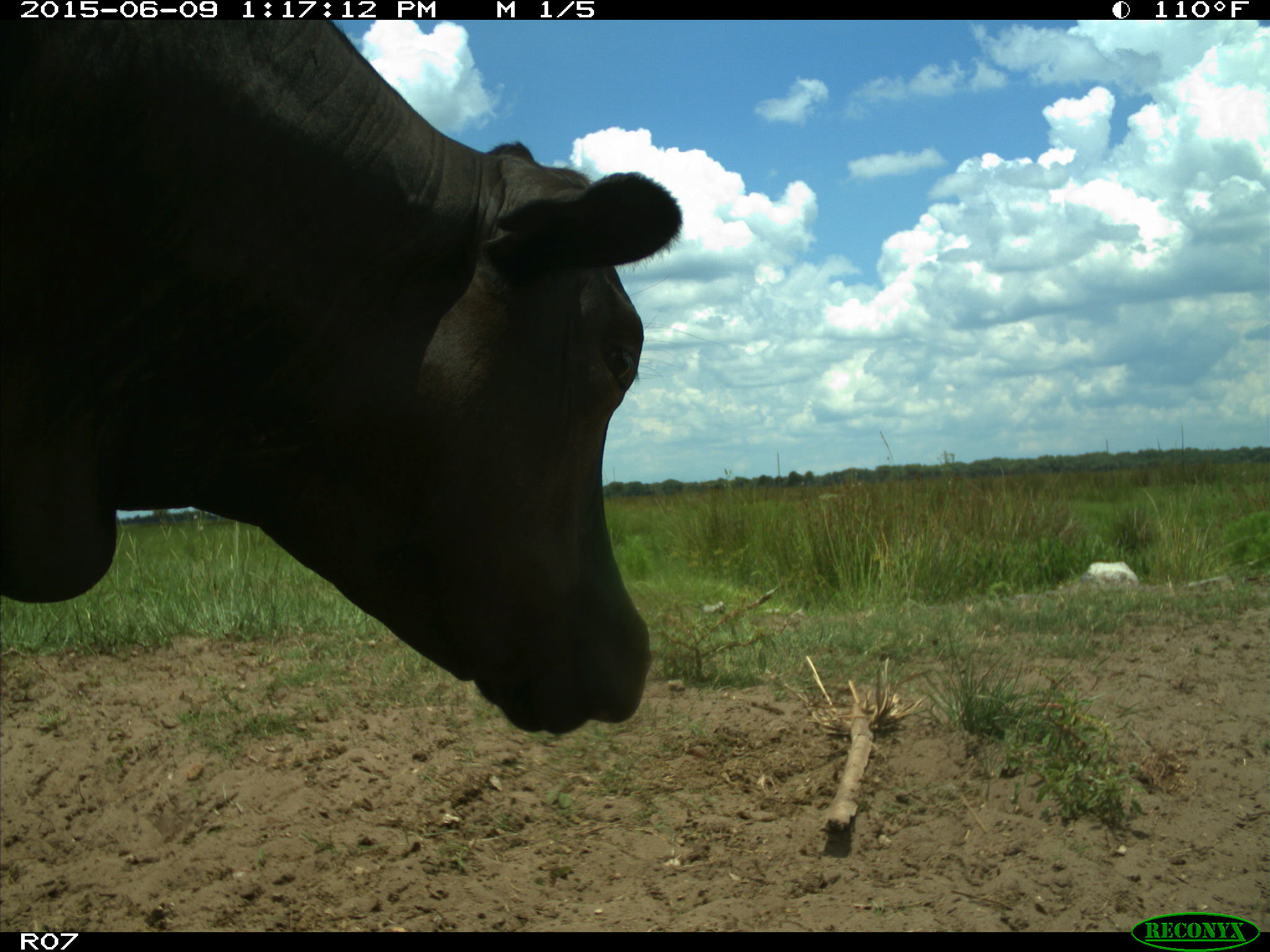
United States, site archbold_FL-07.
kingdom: Animalia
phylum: Chordata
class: Mammalia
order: Artiodactyla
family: Bovidae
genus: Bos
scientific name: Bos taurus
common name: domestic cow